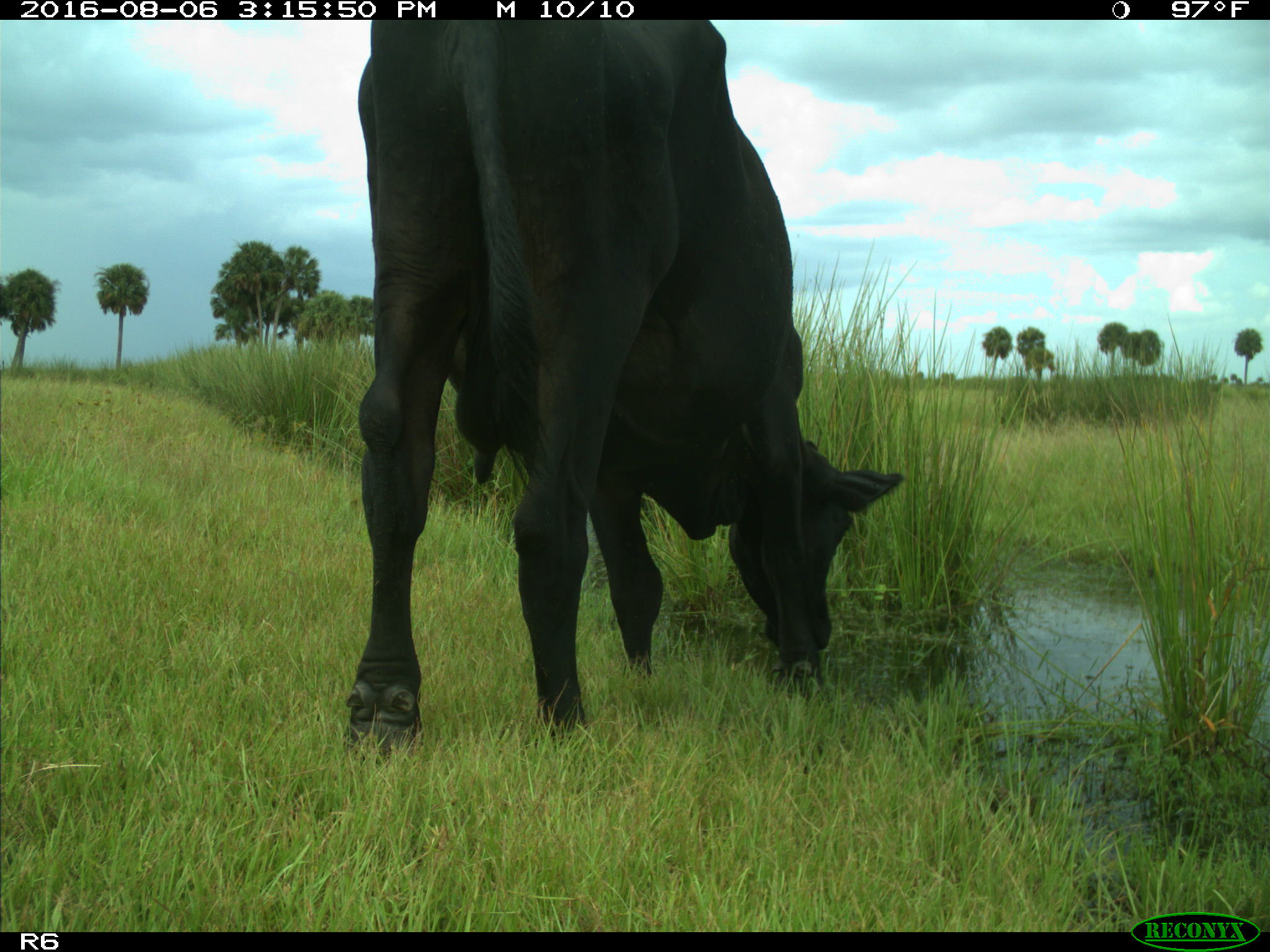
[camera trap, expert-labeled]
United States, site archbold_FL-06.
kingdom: Animalia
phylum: Chordata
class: Mammalia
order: Artiodactyla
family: Bovidae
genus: Bos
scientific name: Bos taurus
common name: domestic cow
Bos taurus (domestic cow).